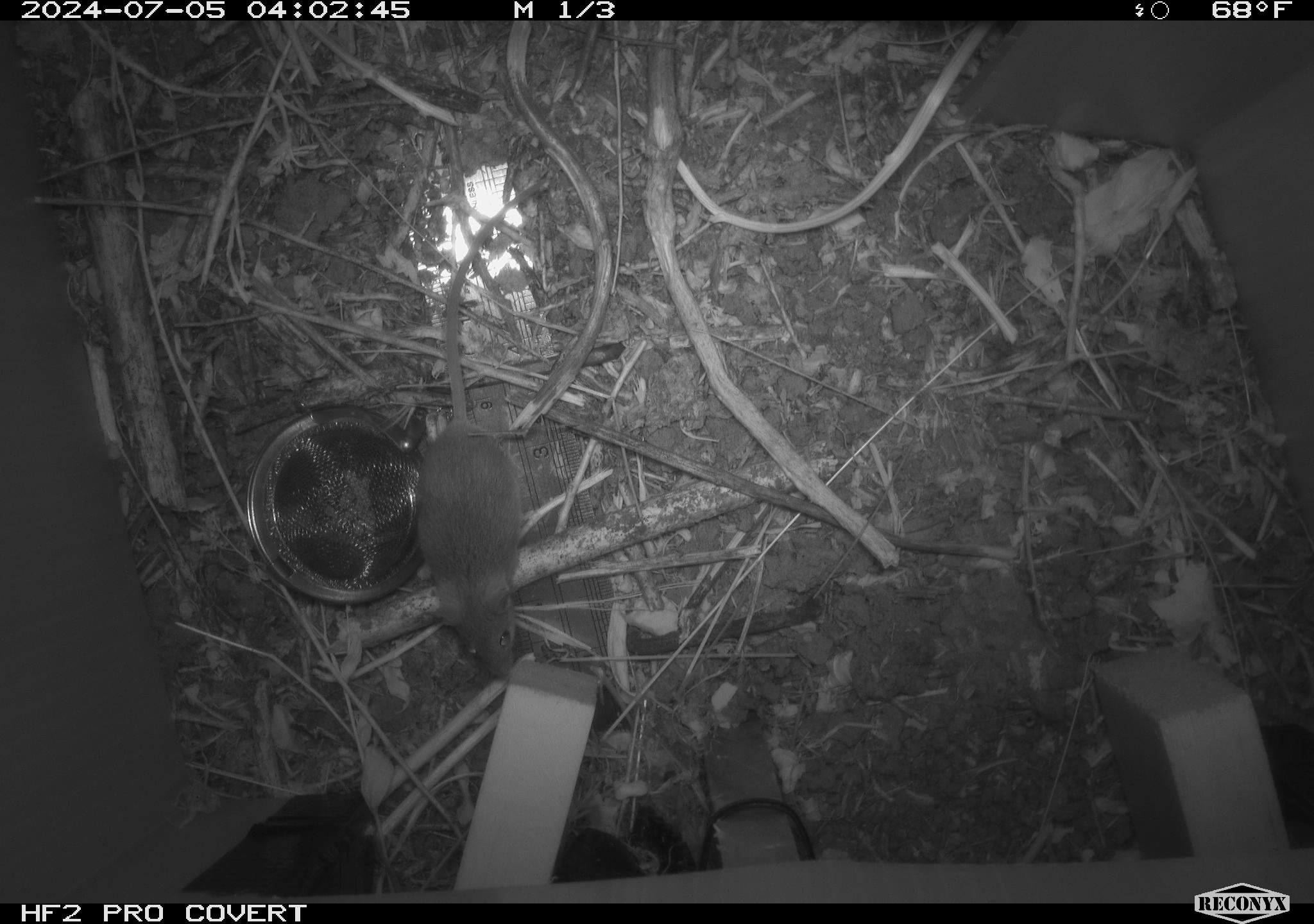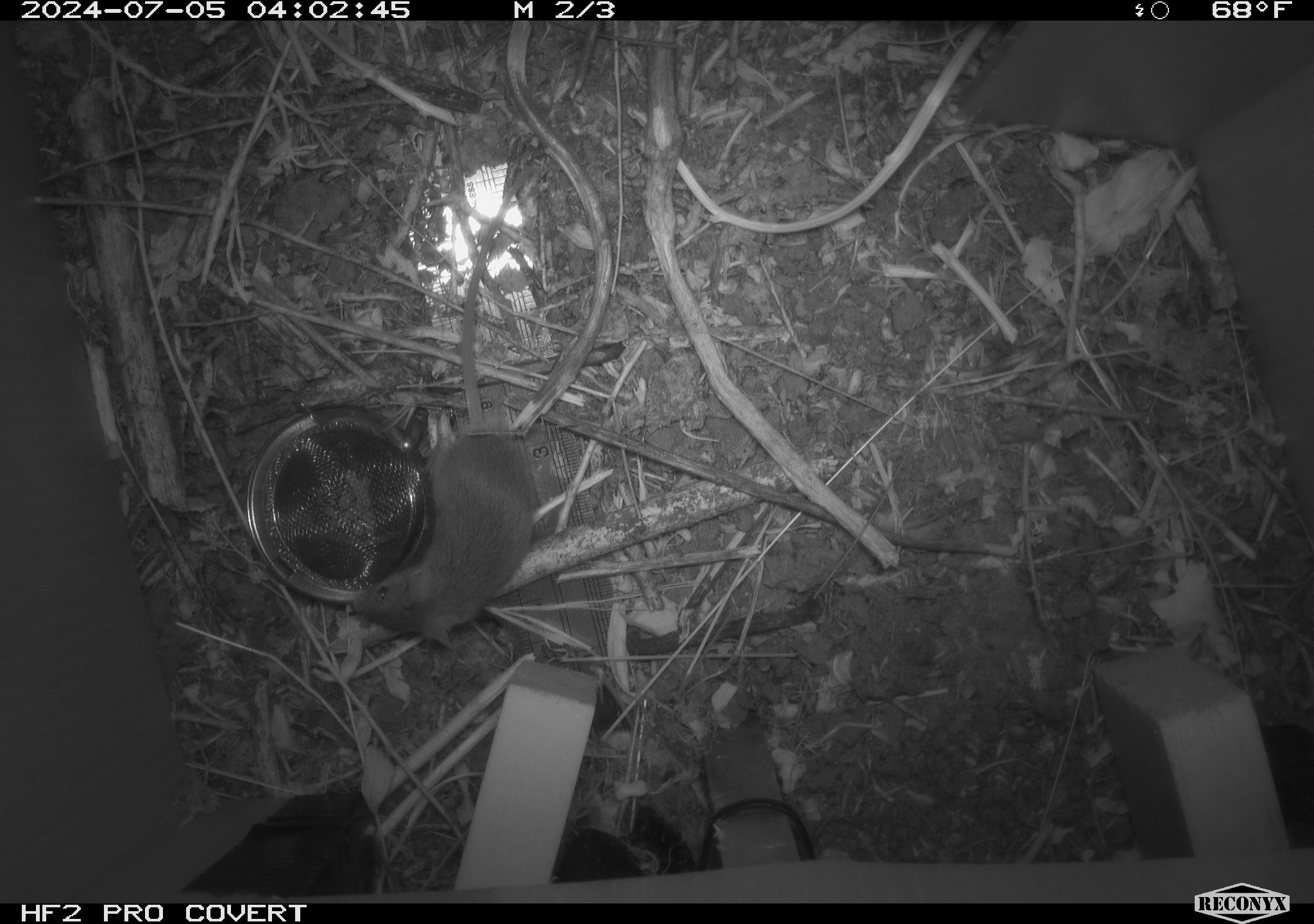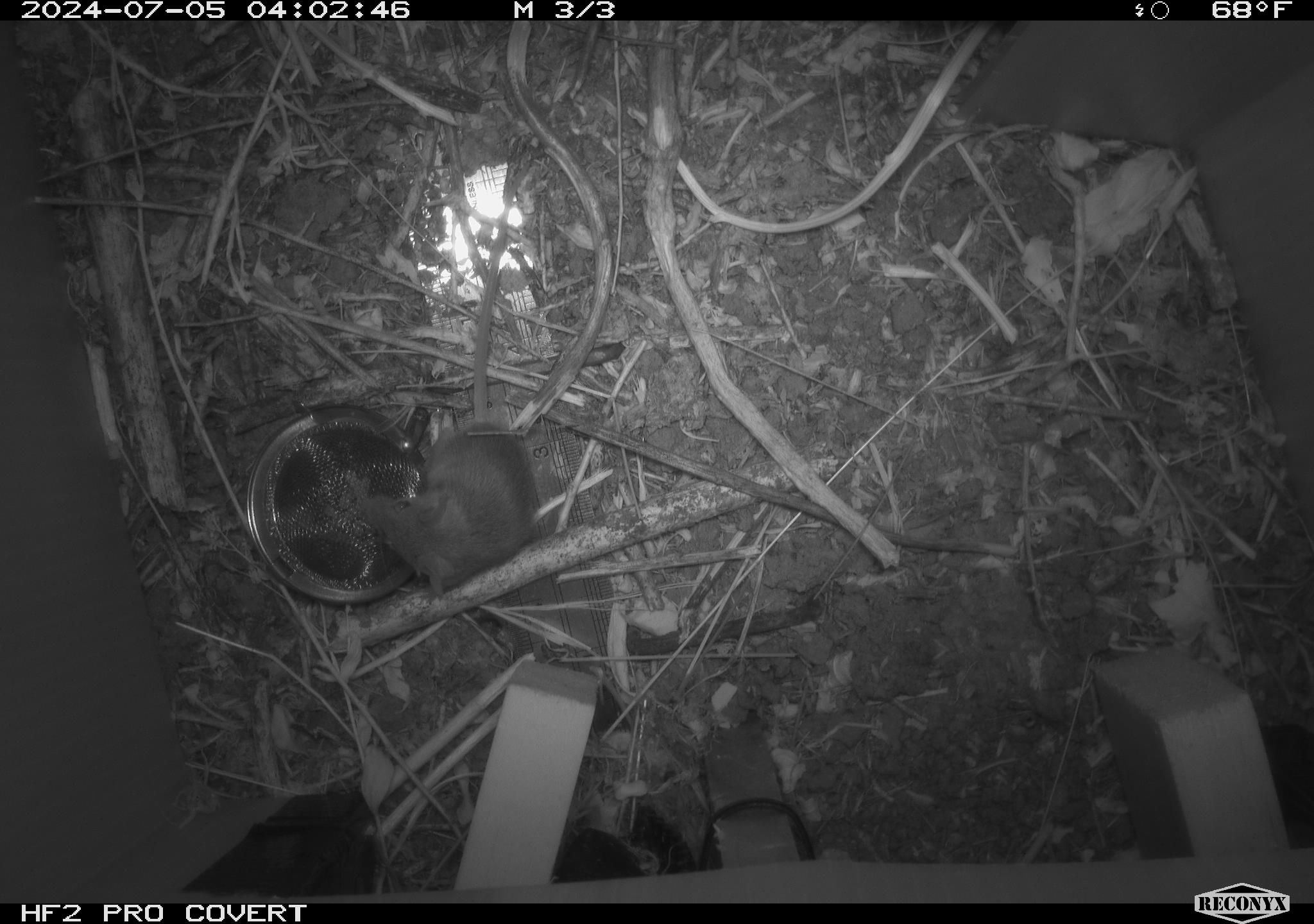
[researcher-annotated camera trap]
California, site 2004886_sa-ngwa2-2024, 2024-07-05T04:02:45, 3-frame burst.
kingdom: Animalia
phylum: Chordata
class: Mammalia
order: Rodentia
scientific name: Rodentia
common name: mouse species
Mouse species (Rodentia).